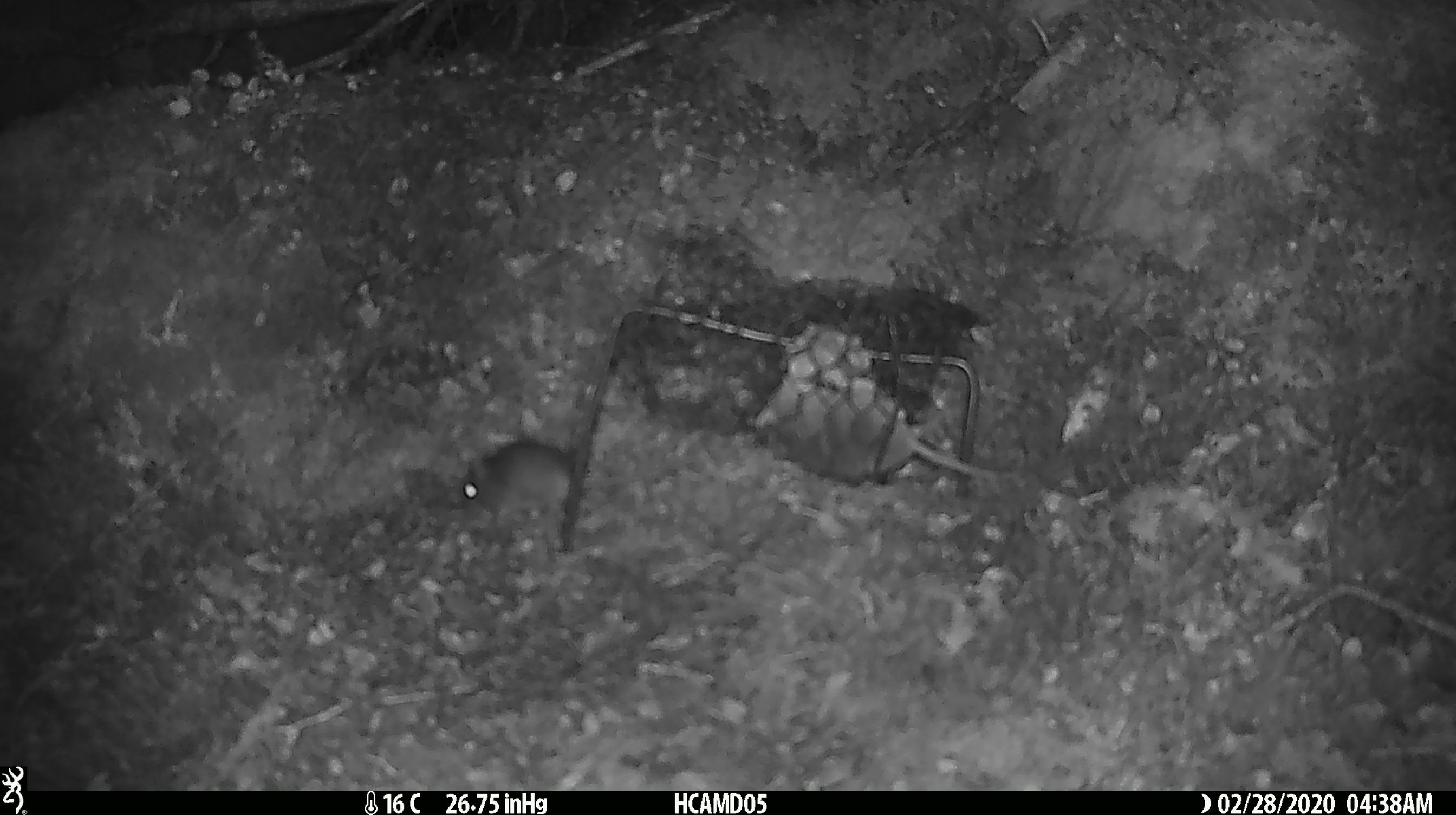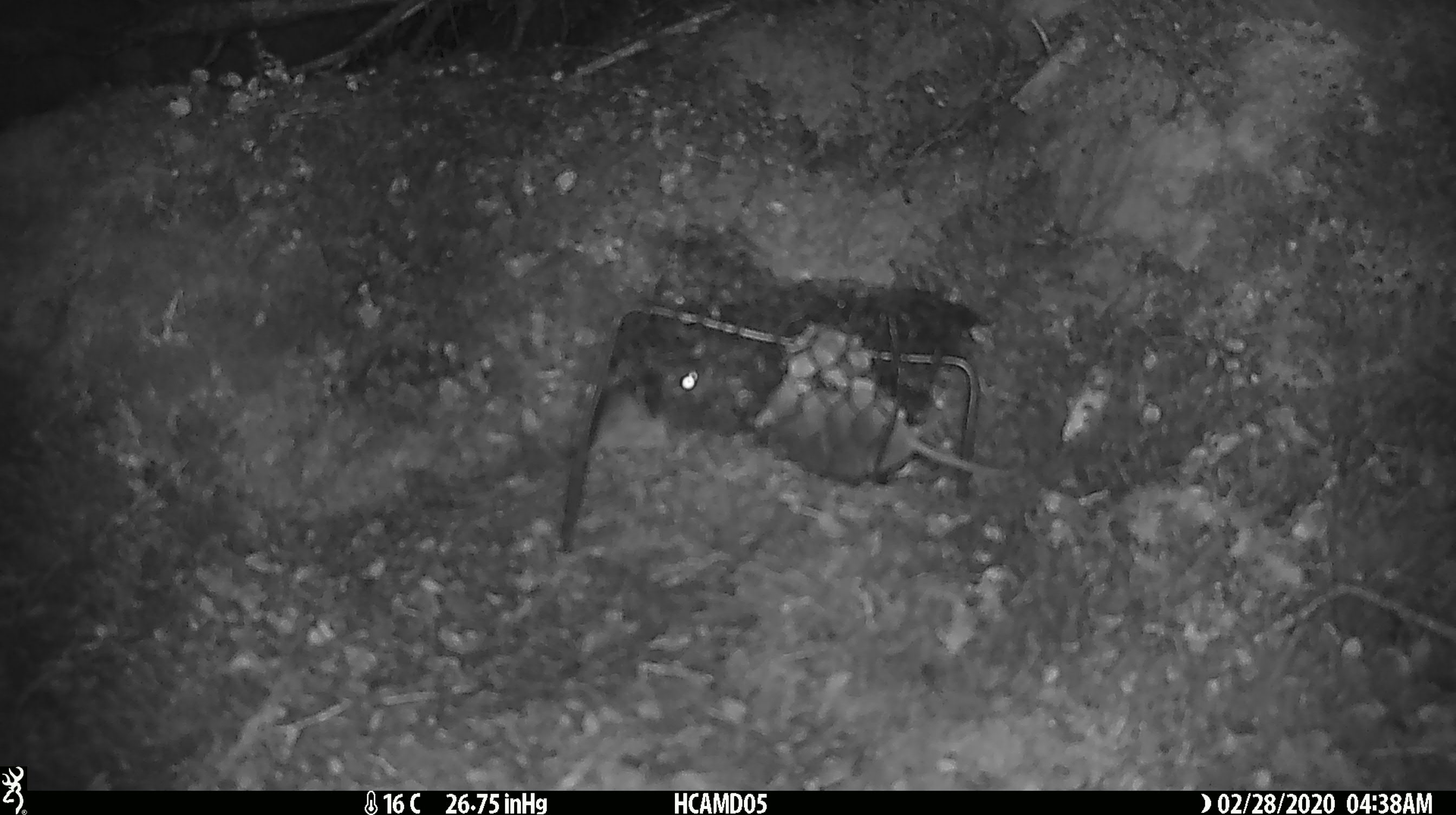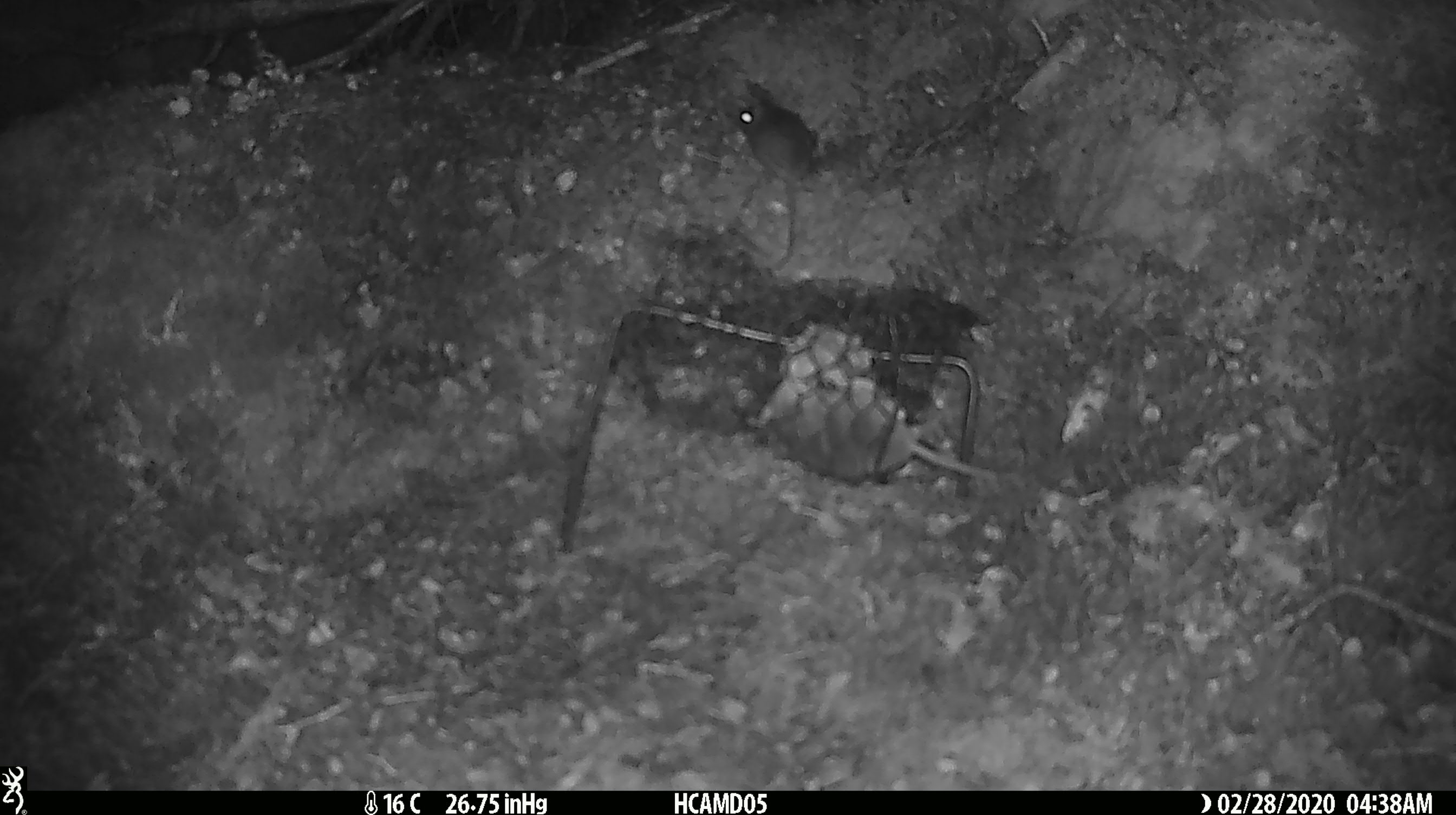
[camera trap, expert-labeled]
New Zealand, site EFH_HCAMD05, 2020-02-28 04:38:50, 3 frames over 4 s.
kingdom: Animalia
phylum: Chordata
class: Mammalia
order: Rodentia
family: Muridae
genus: Mus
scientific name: Mus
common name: mouse